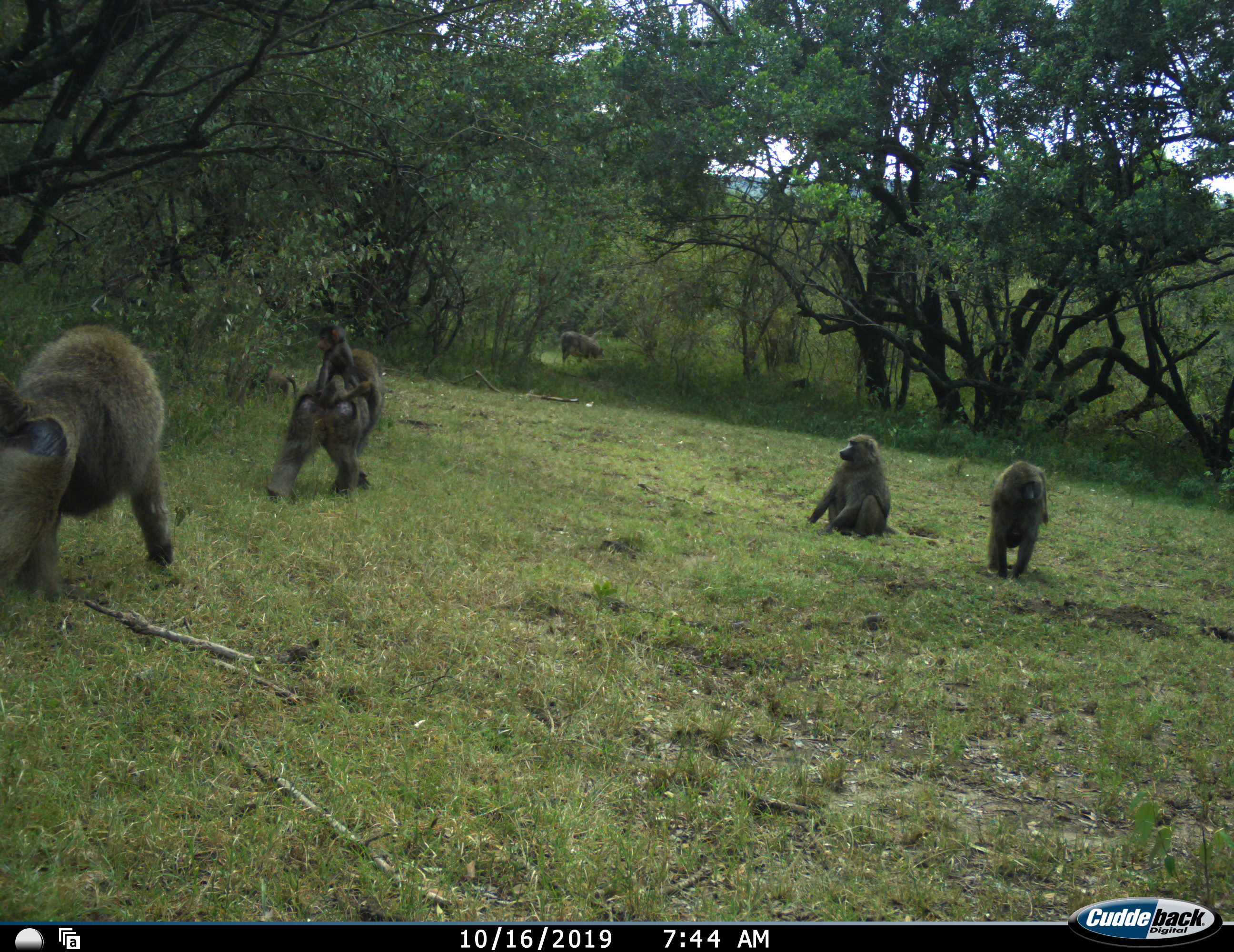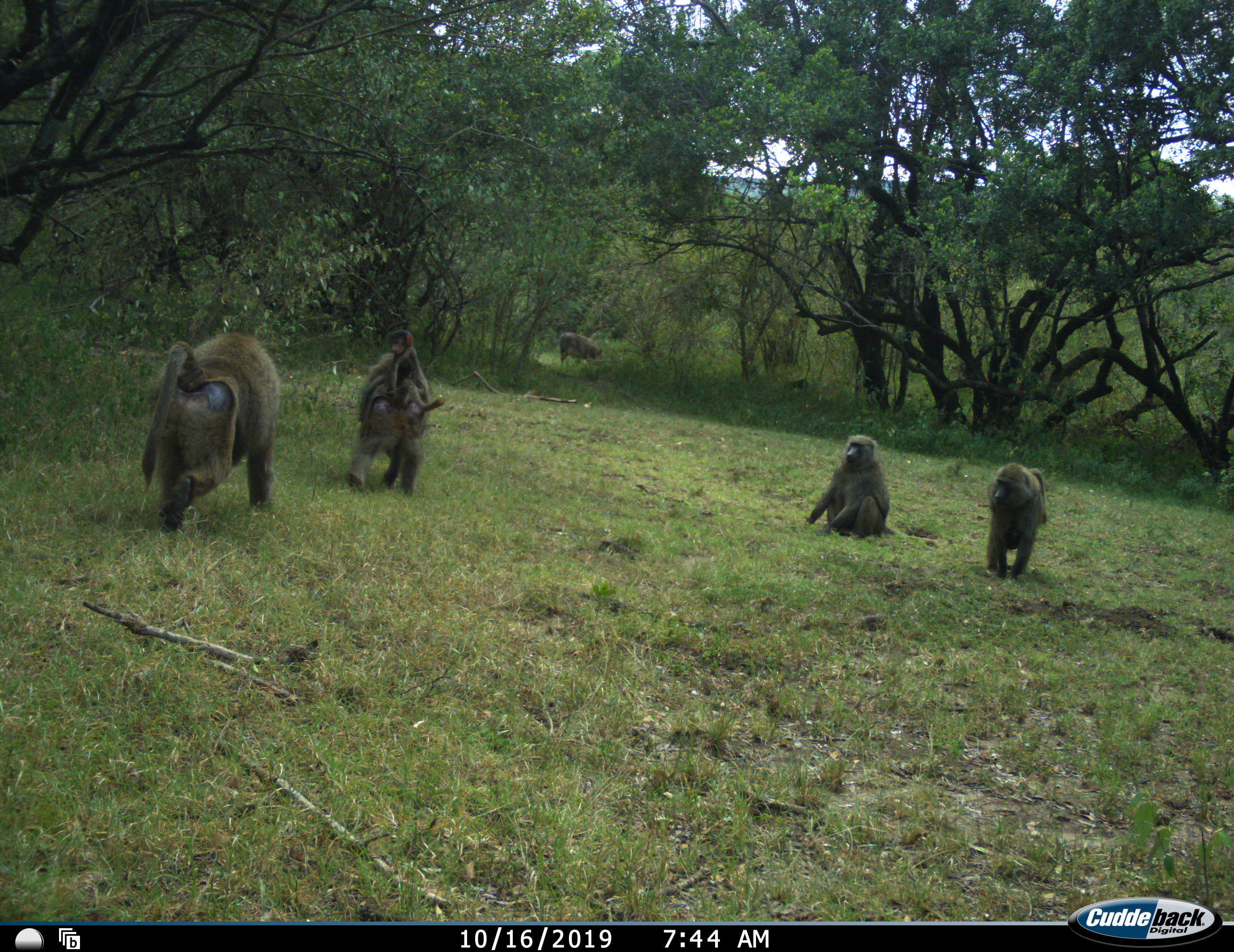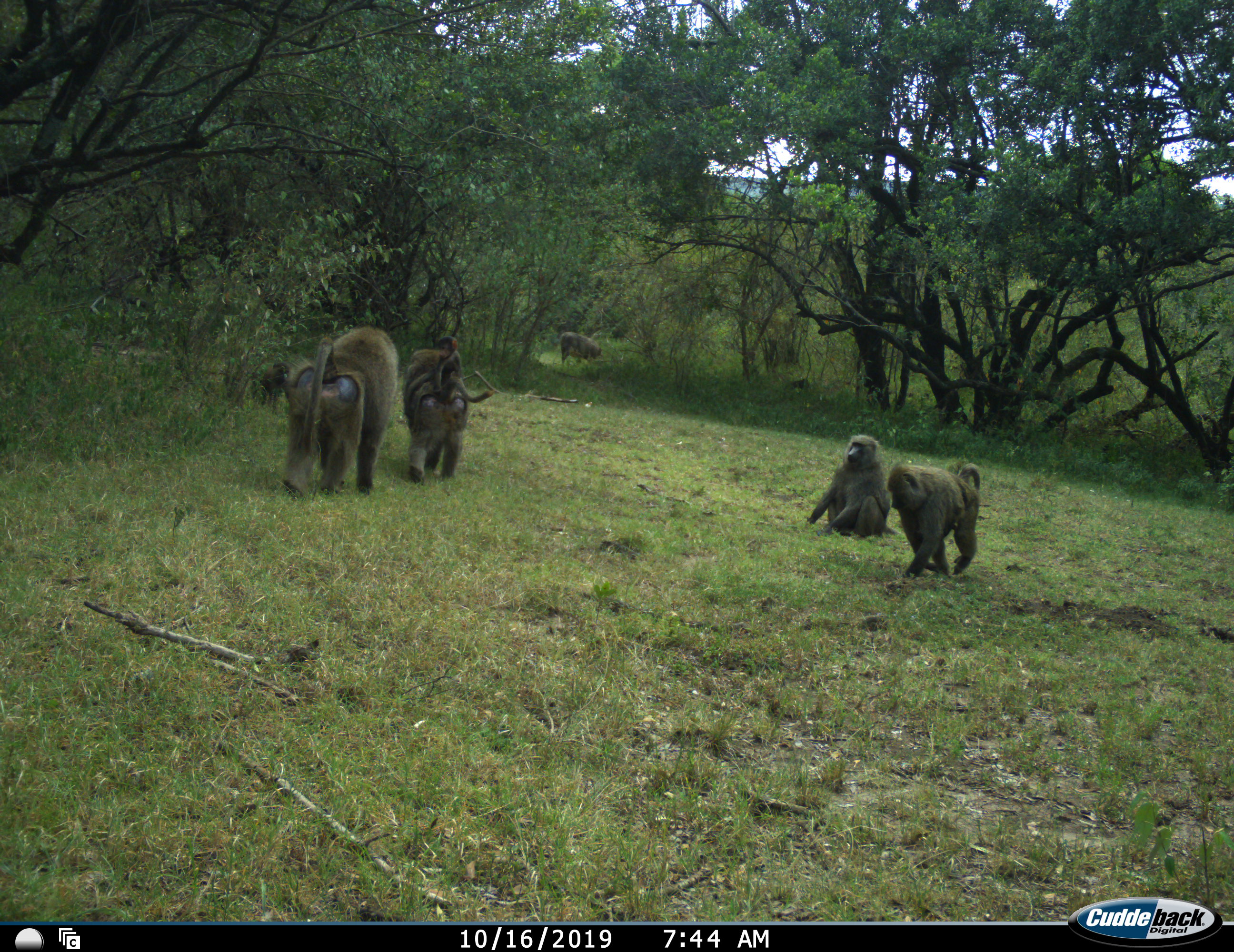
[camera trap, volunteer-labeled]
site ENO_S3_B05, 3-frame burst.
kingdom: Animalia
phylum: Chordata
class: Mammalia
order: Primates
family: Cercopithecidae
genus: Papio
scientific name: Papio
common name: baboon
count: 5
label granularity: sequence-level